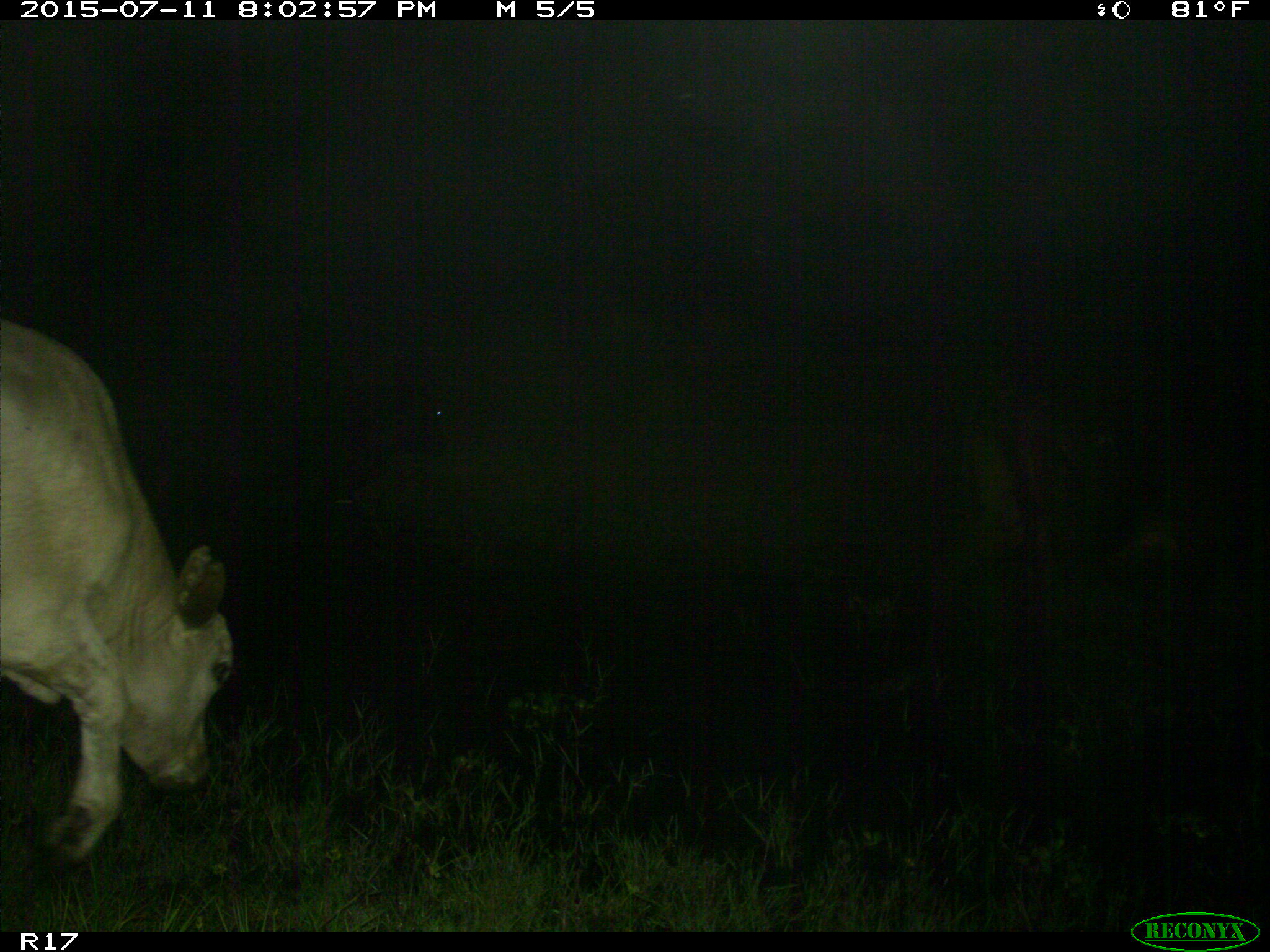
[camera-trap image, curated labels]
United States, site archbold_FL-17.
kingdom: Animalia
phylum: Chordata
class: Mammalia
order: Artiodactyla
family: Bovidae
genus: Bos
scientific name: Bos taurus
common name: domestic cow